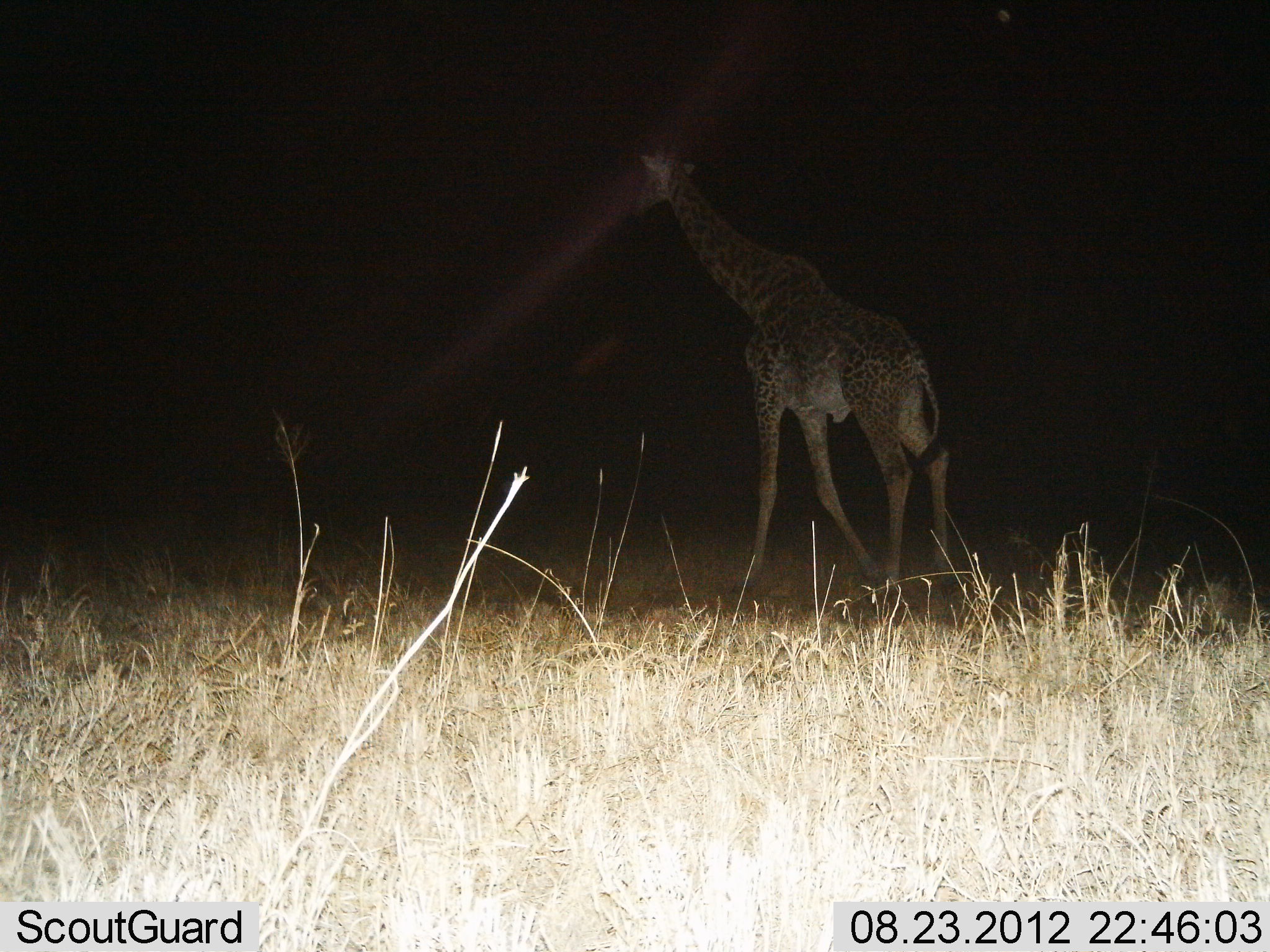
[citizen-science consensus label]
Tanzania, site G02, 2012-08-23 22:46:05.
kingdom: Animalia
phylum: Chordata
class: Mammalia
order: Artiodactyla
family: Giraffidae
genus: Giraffa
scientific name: Giraffa camelopardalis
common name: giraffe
Giraffe (Giraffa camelopardalis), count 1. Behavior (volunteer vote fractions): standing 10%, resting 0%, moving 90%, interacting 0%. Young present (vote fraction): 0%. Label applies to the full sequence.